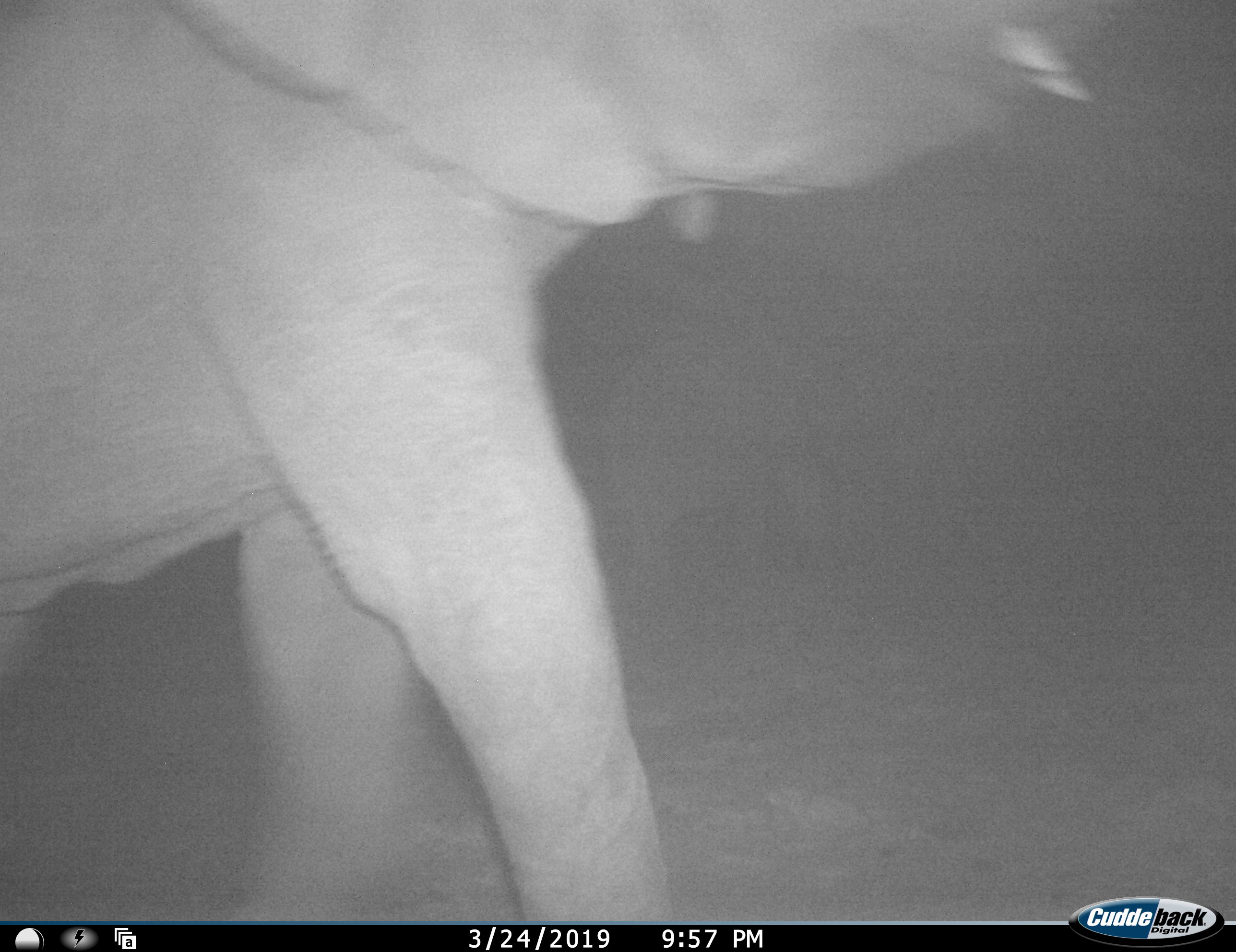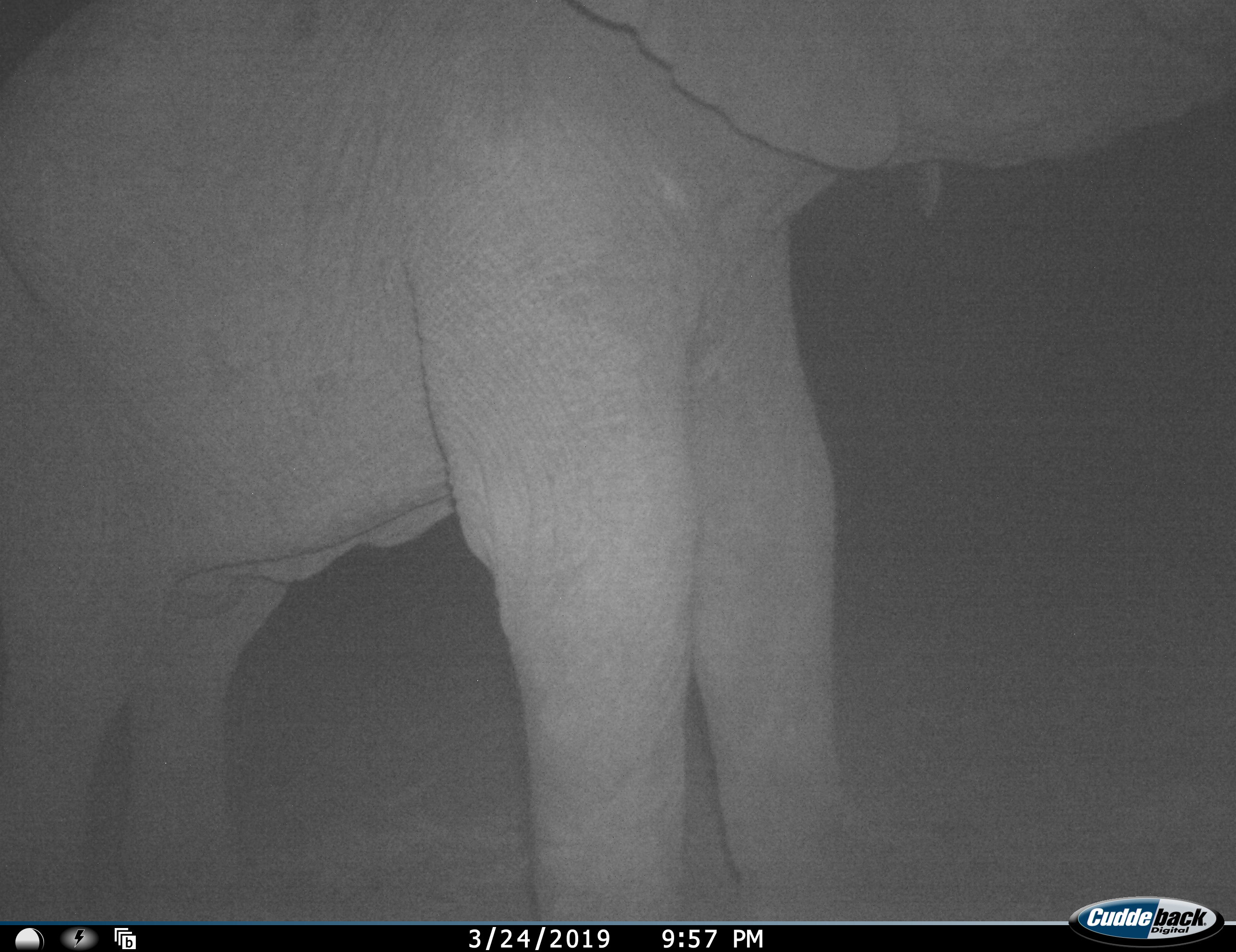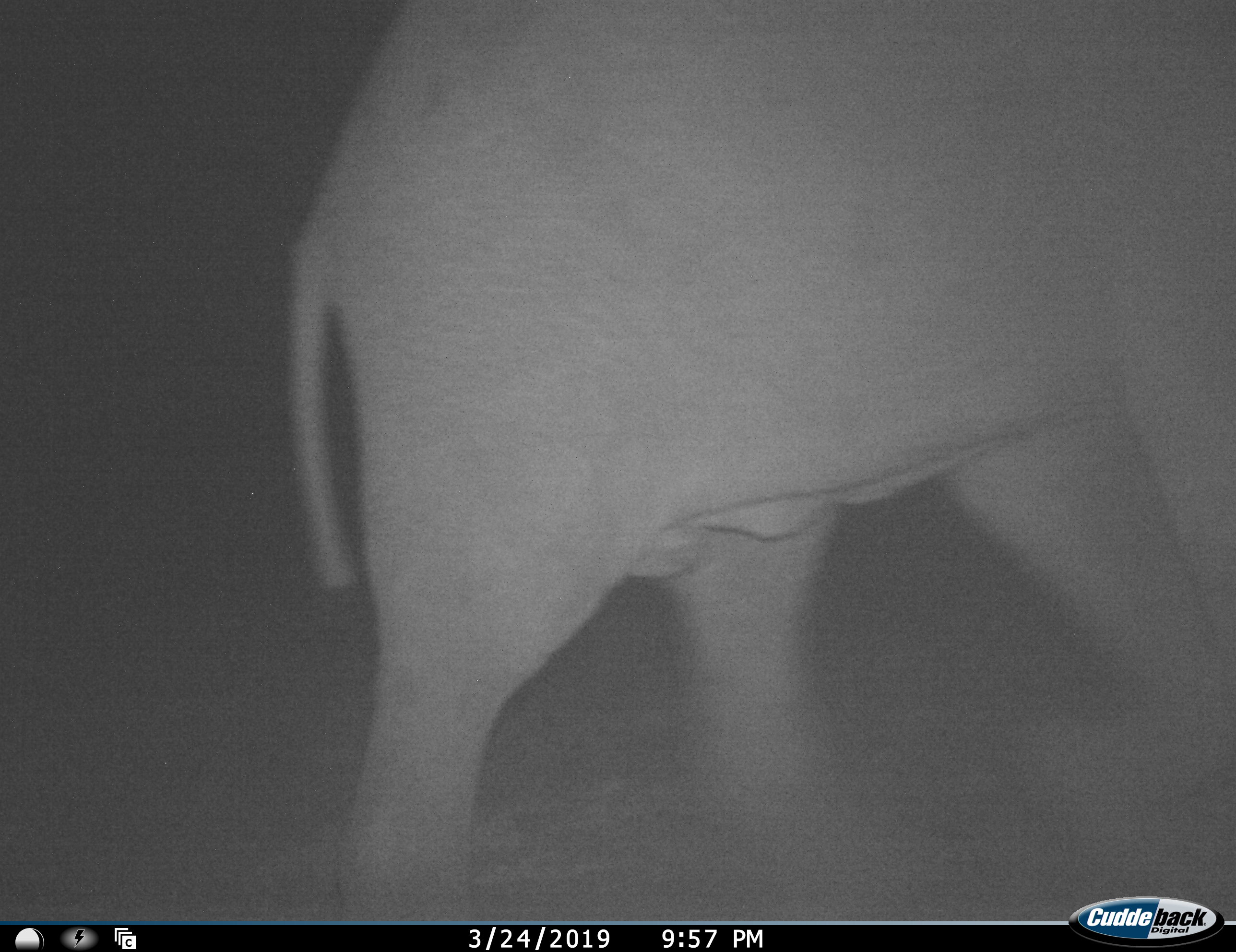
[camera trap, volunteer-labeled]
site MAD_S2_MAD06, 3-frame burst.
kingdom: Animalia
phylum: Chordata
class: Mammalia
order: Proboscidea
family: Elephantidae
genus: Loxodonta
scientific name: Loxodonta africana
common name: african bush elephant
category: elephant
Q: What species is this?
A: Elephant (african bush elephant) (Loxodonta africana).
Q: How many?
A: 1.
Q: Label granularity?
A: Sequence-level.